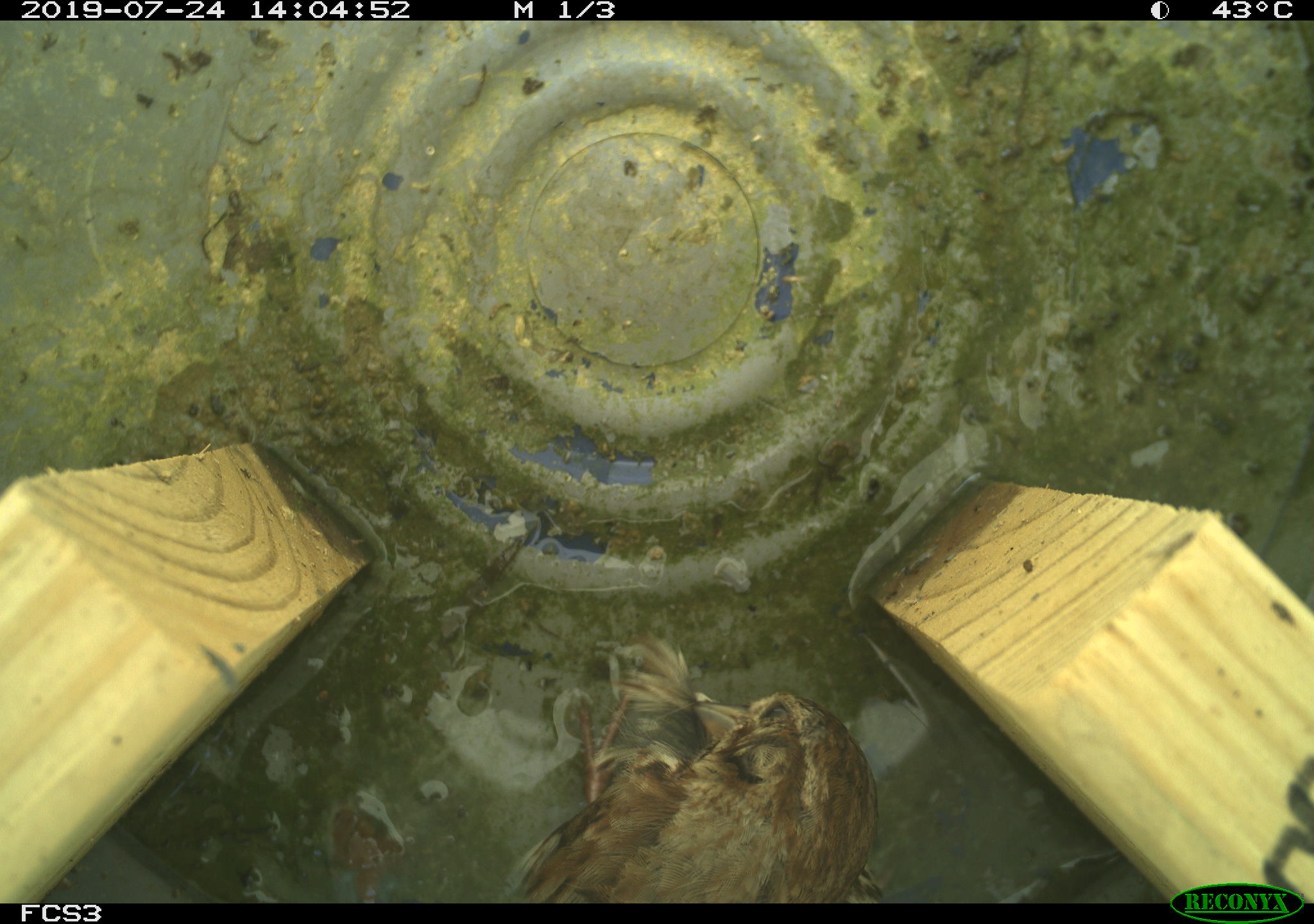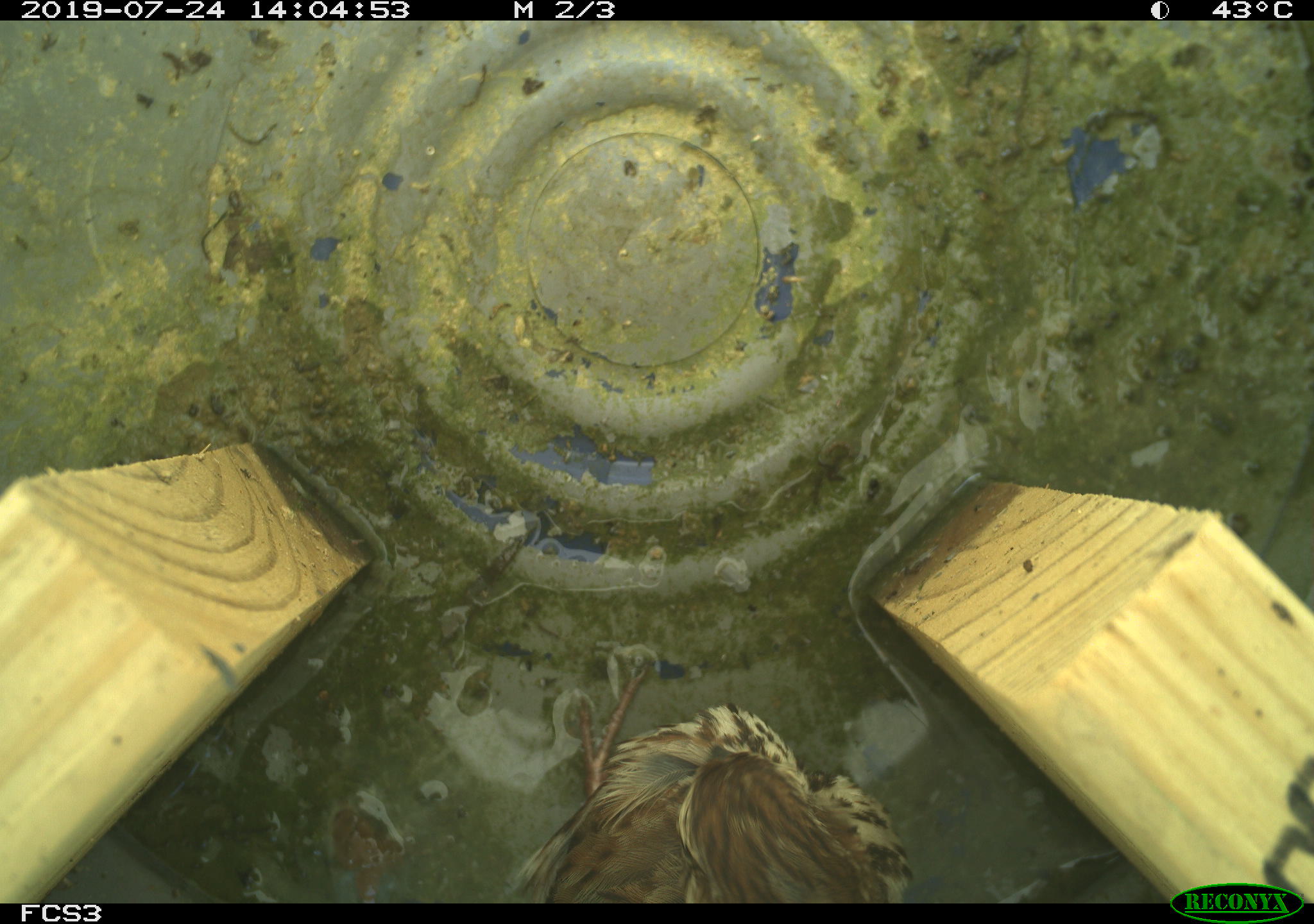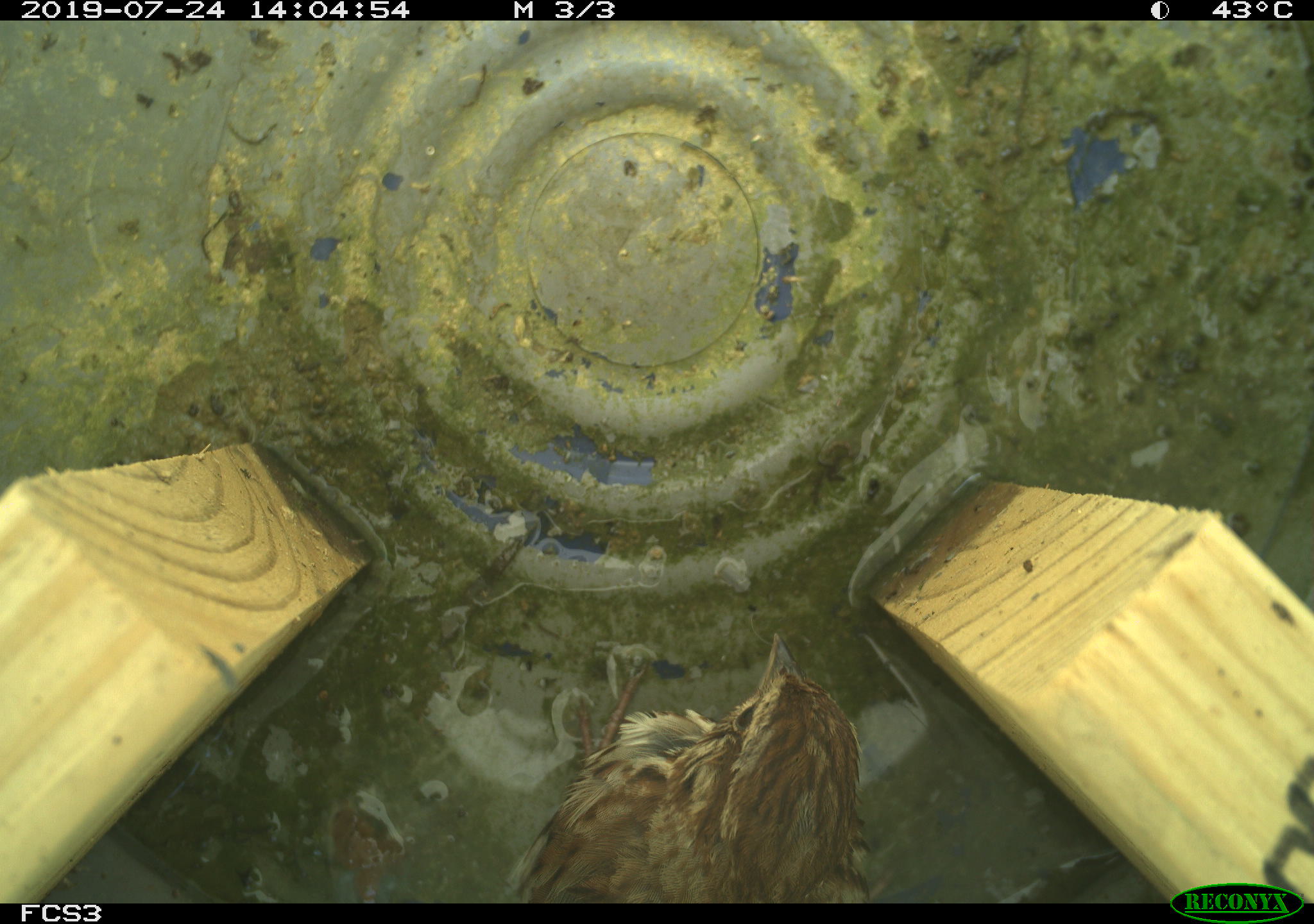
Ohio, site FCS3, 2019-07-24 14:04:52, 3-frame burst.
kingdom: Animalia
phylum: Chordata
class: Aves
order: Passeriformes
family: Passerellidae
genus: Melospiza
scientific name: Melospiza melodia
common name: song sparrow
Song sparrow (Melospiza melodia).